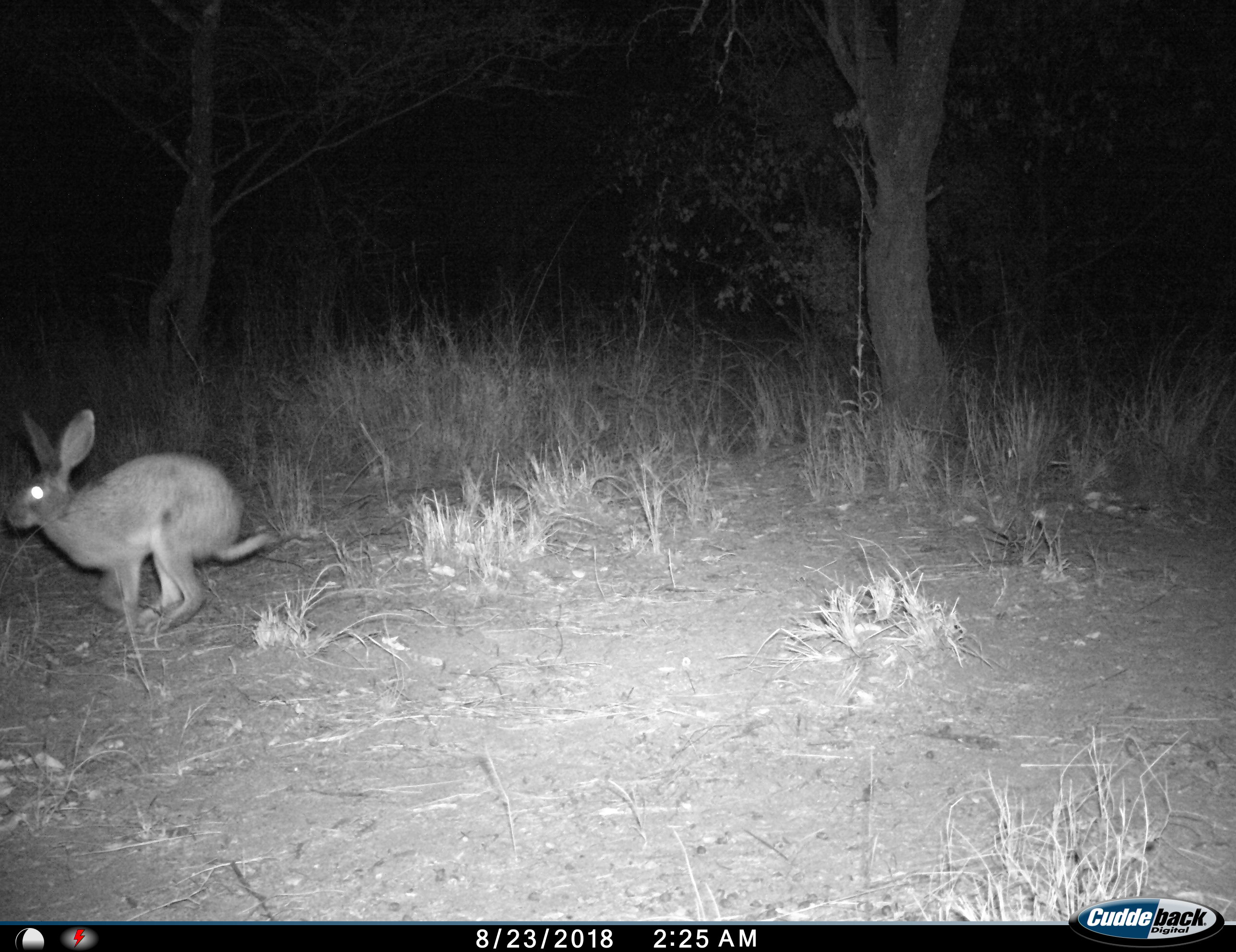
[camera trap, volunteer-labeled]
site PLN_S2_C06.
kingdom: Animalia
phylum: Chordata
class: Mammalia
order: Lagomorpha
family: Leporidae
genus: Lepus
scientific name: Lepus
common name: hare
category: hareunknown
Hareunknown (hare) (Lepus), count 1. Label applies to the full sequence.